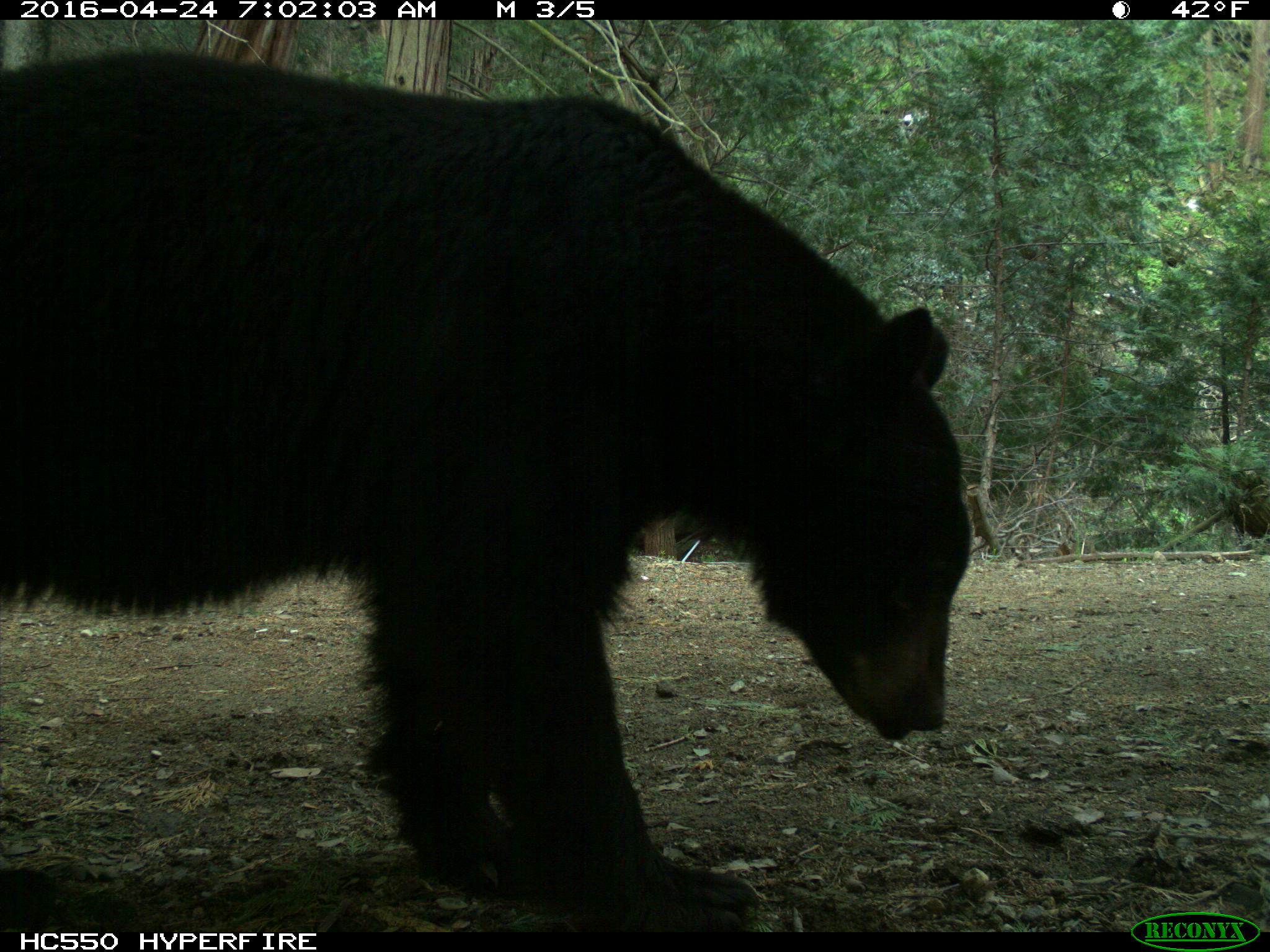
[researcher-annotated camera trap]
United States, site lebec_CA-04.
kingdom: Animalia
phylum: Chordata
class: Mammalia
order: Carnivora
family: Ursidae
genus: Ursus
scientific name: Ursus americanus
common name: american black bear